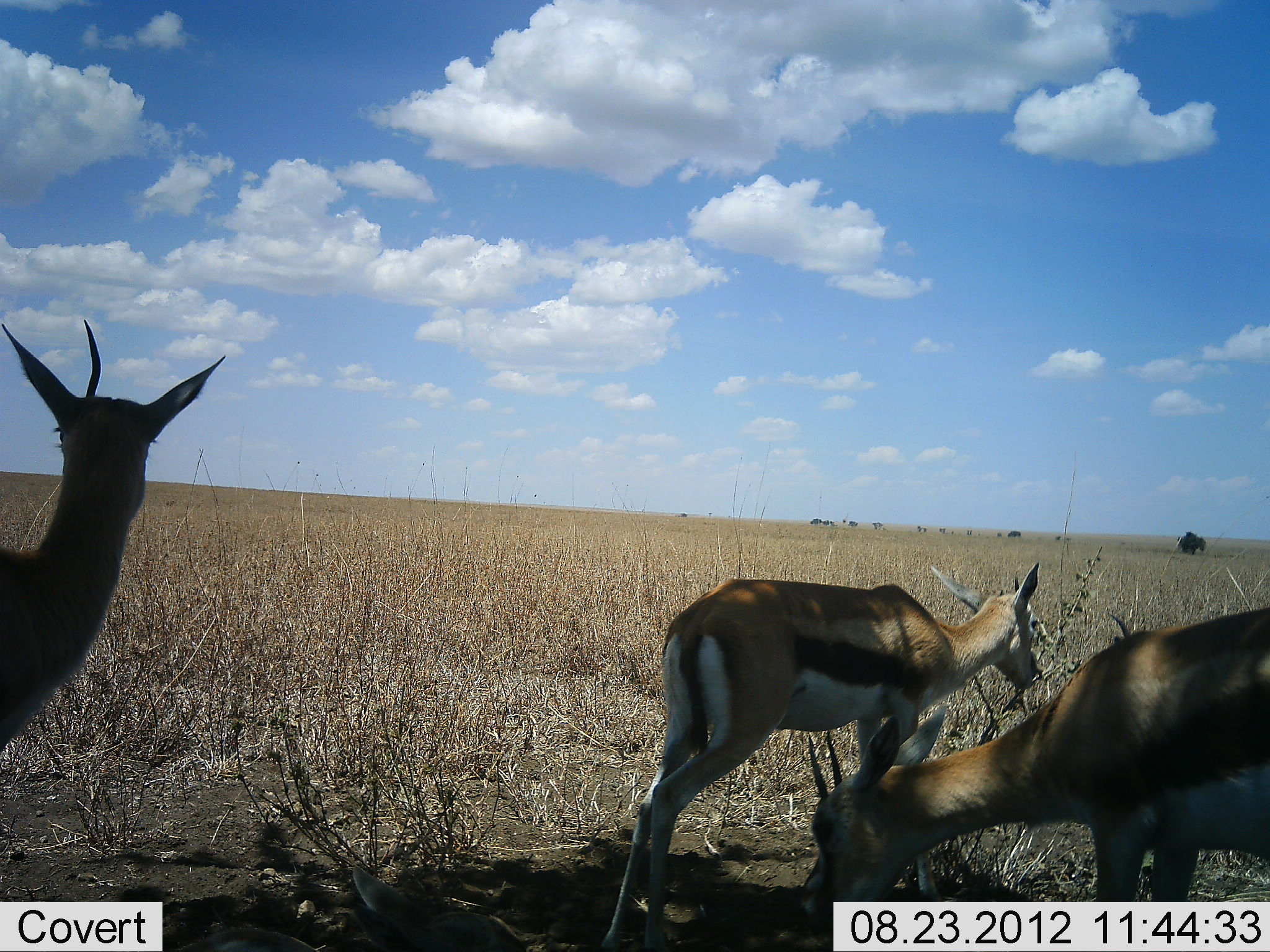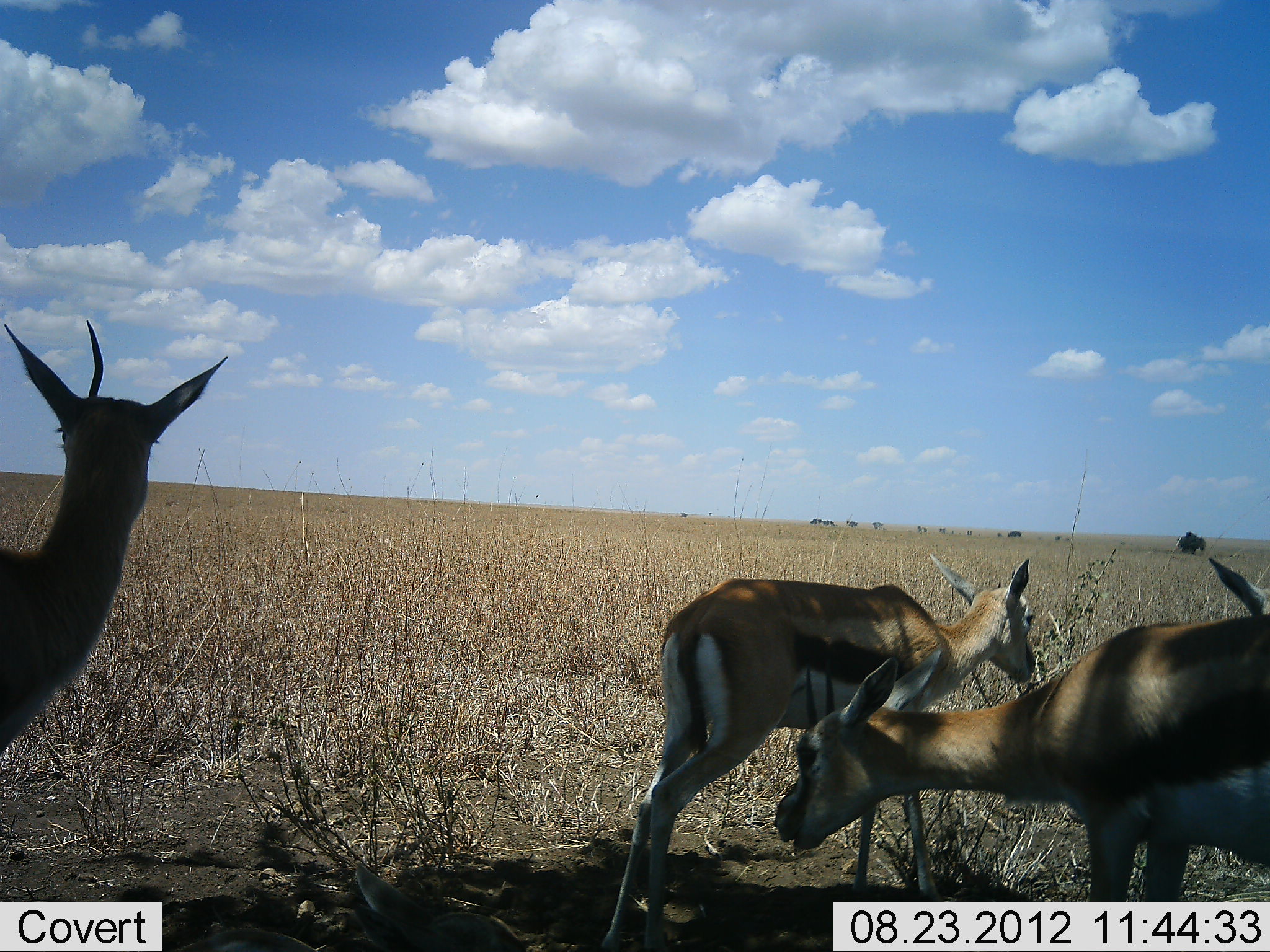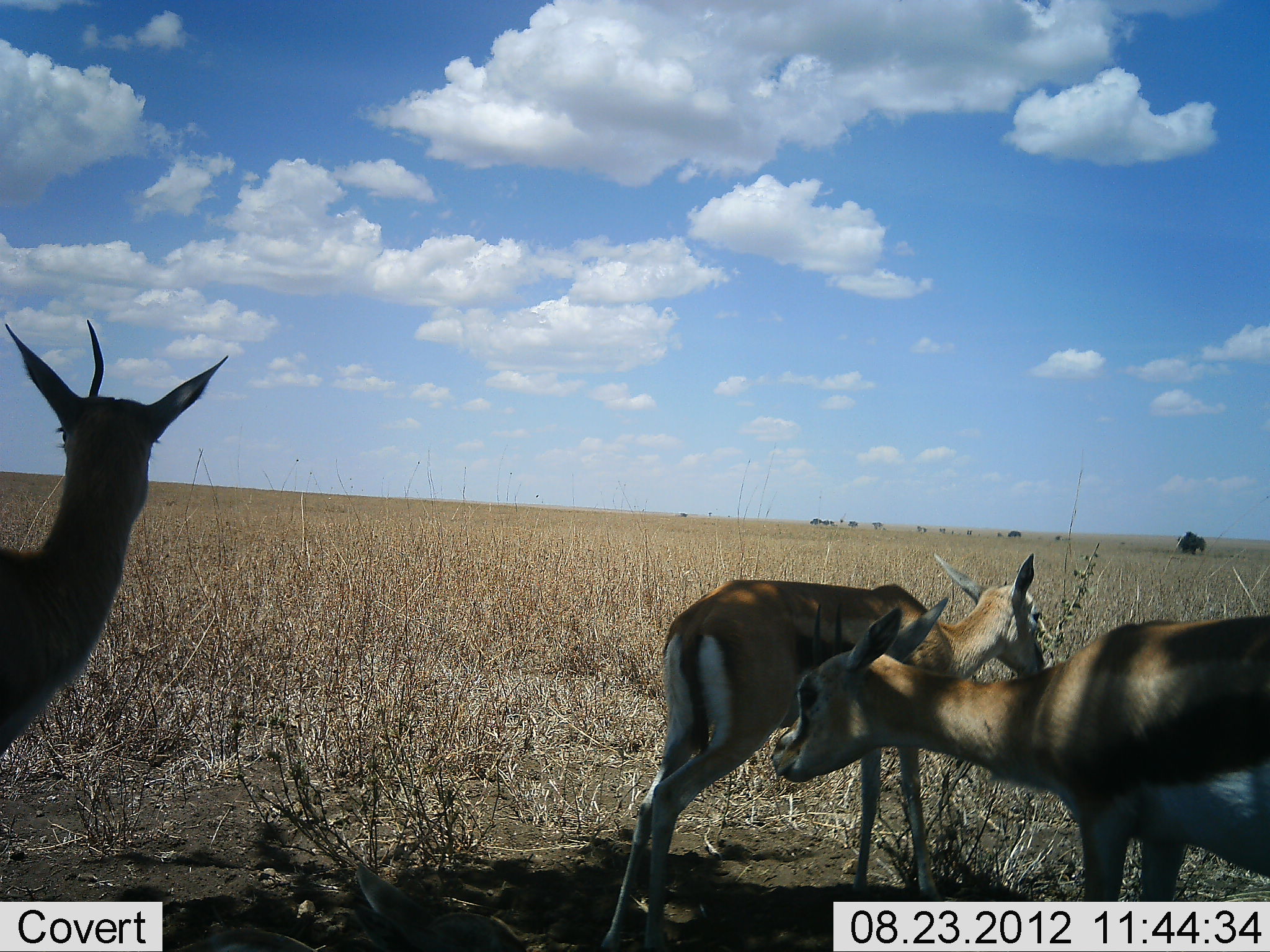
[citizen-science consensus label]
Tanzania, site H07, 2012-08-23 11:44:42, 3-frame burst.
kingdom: Animalia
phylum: Chordata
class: Mammalia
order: Artiodactyla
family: Bovidae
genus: Eudorcas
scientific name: Eudorcas thomsonii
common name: thomson's gazelle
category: gazellethomsons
Gazellethomsons (thomson's gazelle) (Eudorcas thomsonii), count 3. Behavior (volunteer vote fractions): standing 100%, resting 0%, moving 0%, interacting 0%. Young present (vote fraction): 0%. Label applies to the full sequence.